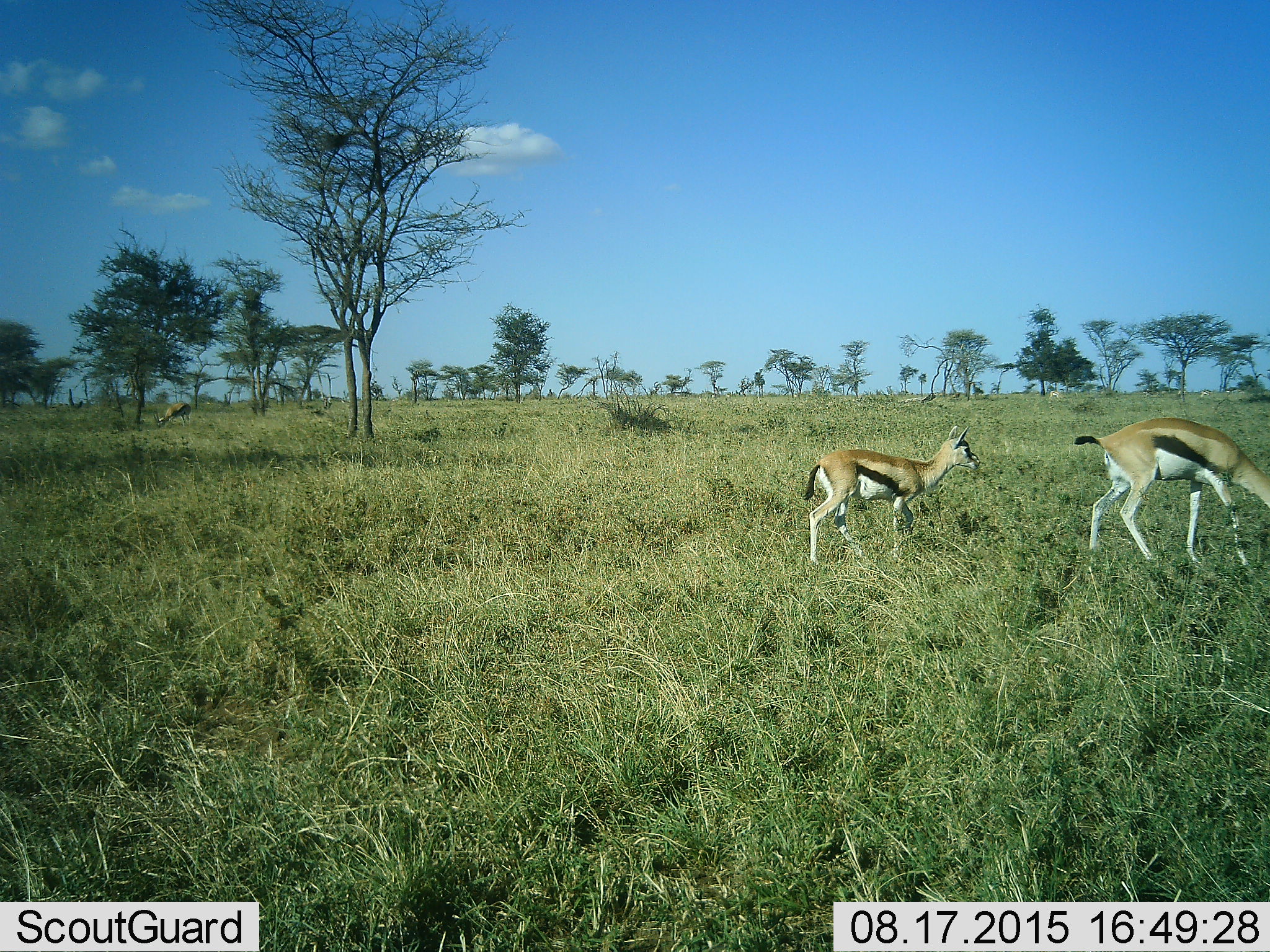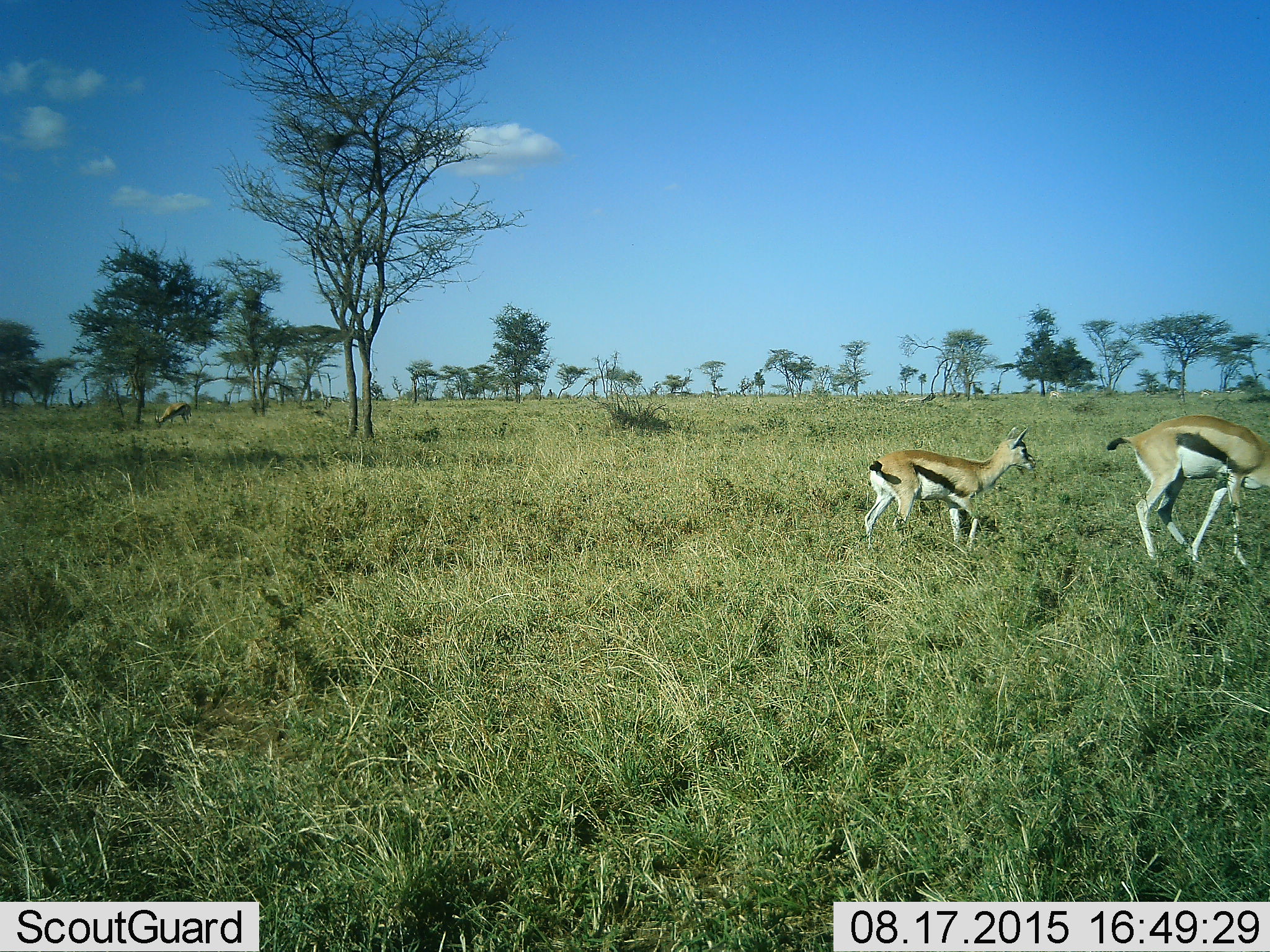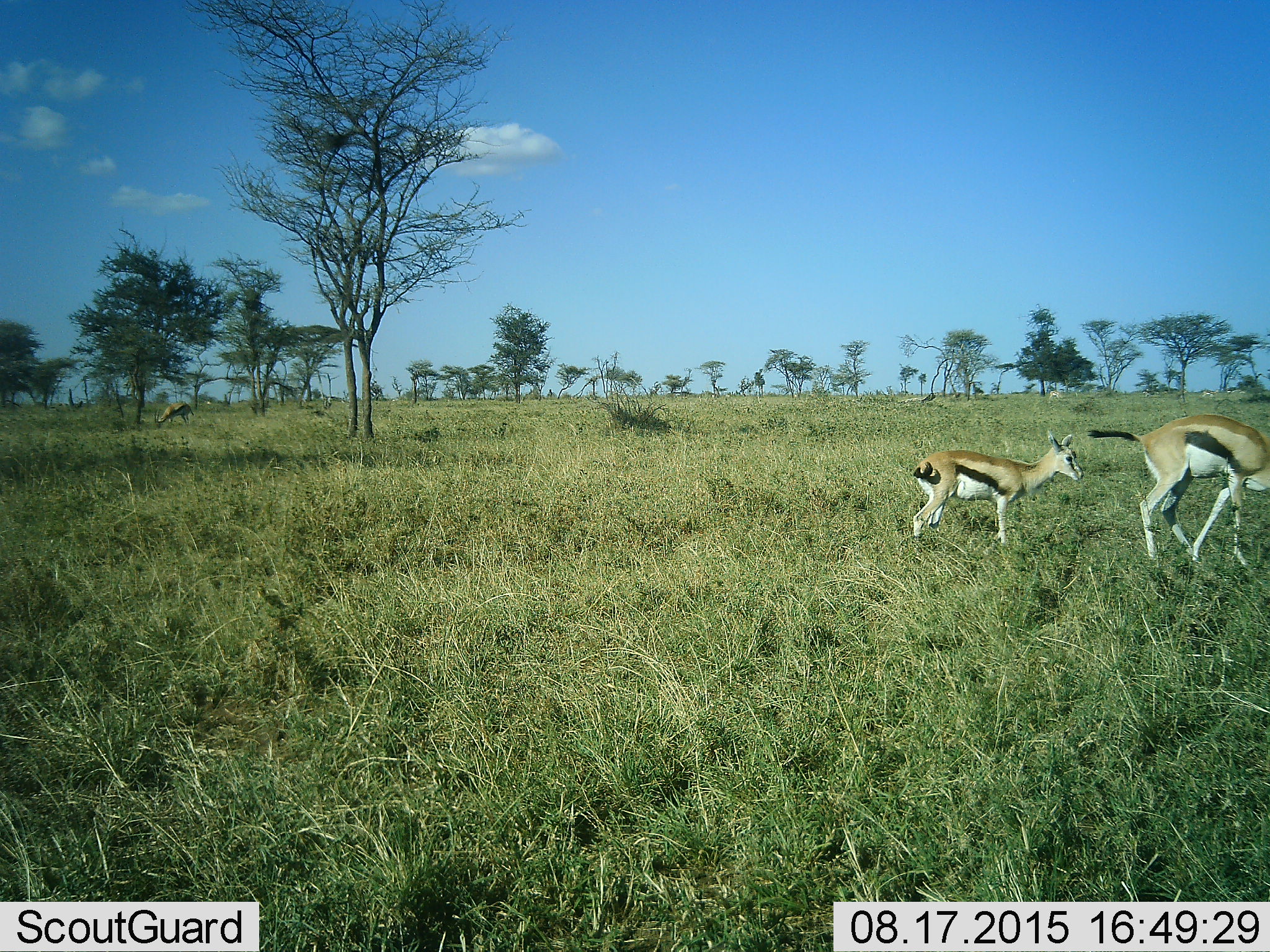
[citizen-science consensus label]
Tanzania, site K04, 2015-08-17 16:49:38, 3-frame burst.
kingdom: Animalia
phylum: Chordata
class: Mammalia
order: Artiodactyla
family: Bovidae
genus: Eudorcas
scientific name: Eudorcas thomsonii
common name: thomson's gazelle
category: gazellethomsons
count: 3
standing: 30%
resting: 0%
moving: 80%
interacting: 10%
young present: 60%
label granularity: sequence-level